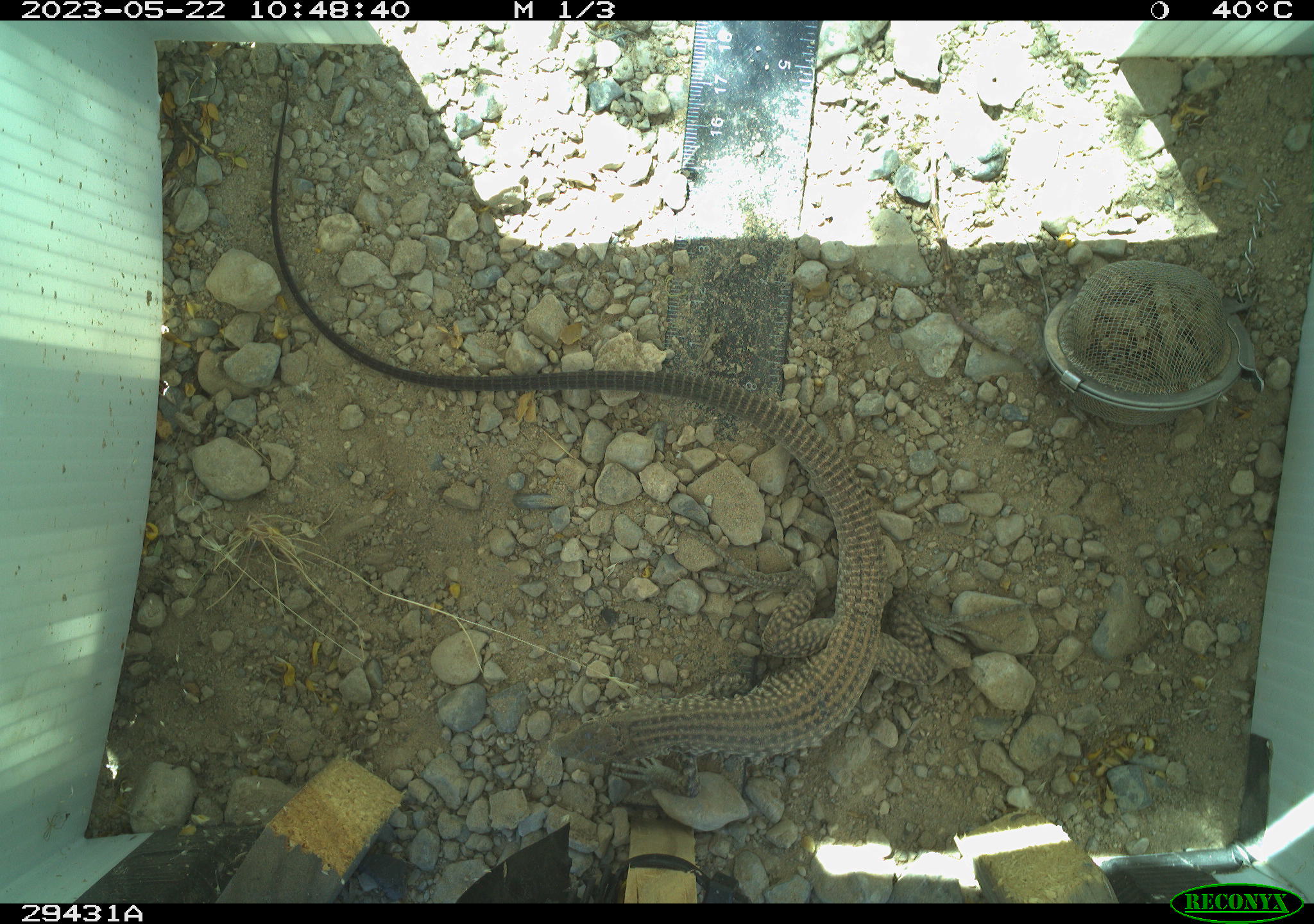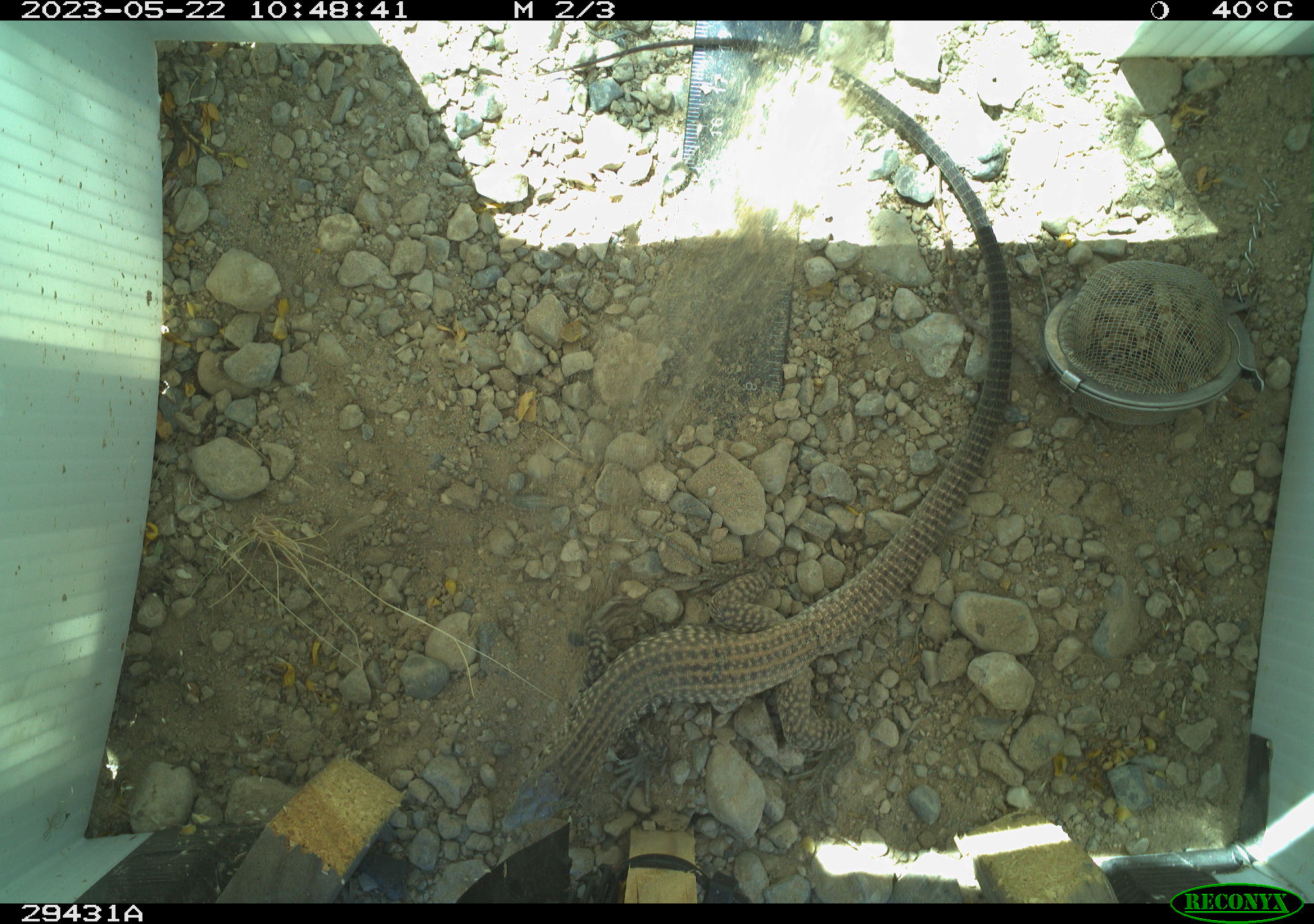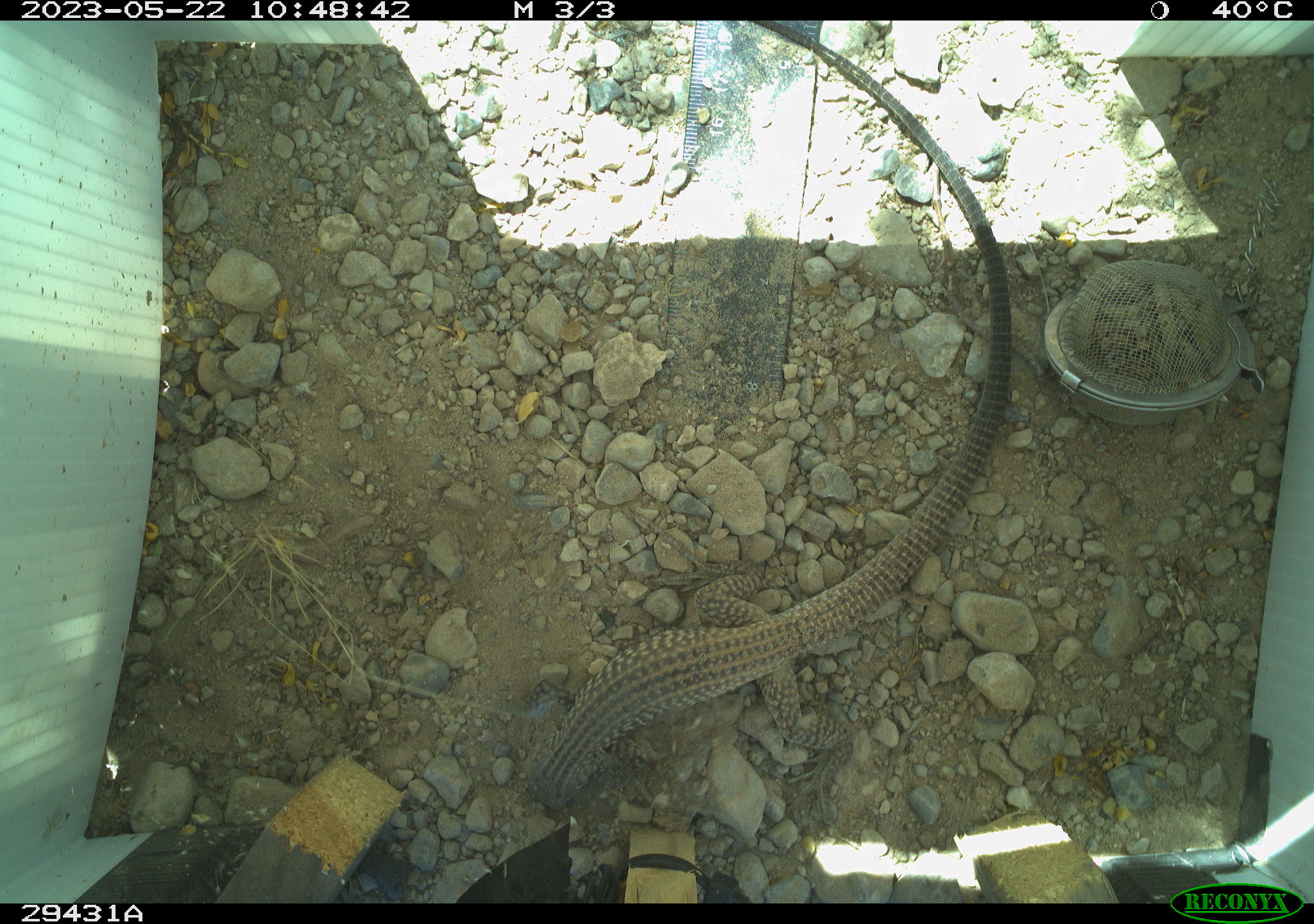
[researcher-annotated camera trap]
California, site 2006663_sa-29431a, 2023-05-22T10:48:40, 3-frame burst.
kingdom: Animalia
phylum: Chordata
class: Reptilia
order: Squamata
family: Teiidae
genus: Aspidoscelis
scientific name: Aspidoscelis tigris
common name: western whiptail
Western whiptail (Aspidoscelis tigris).